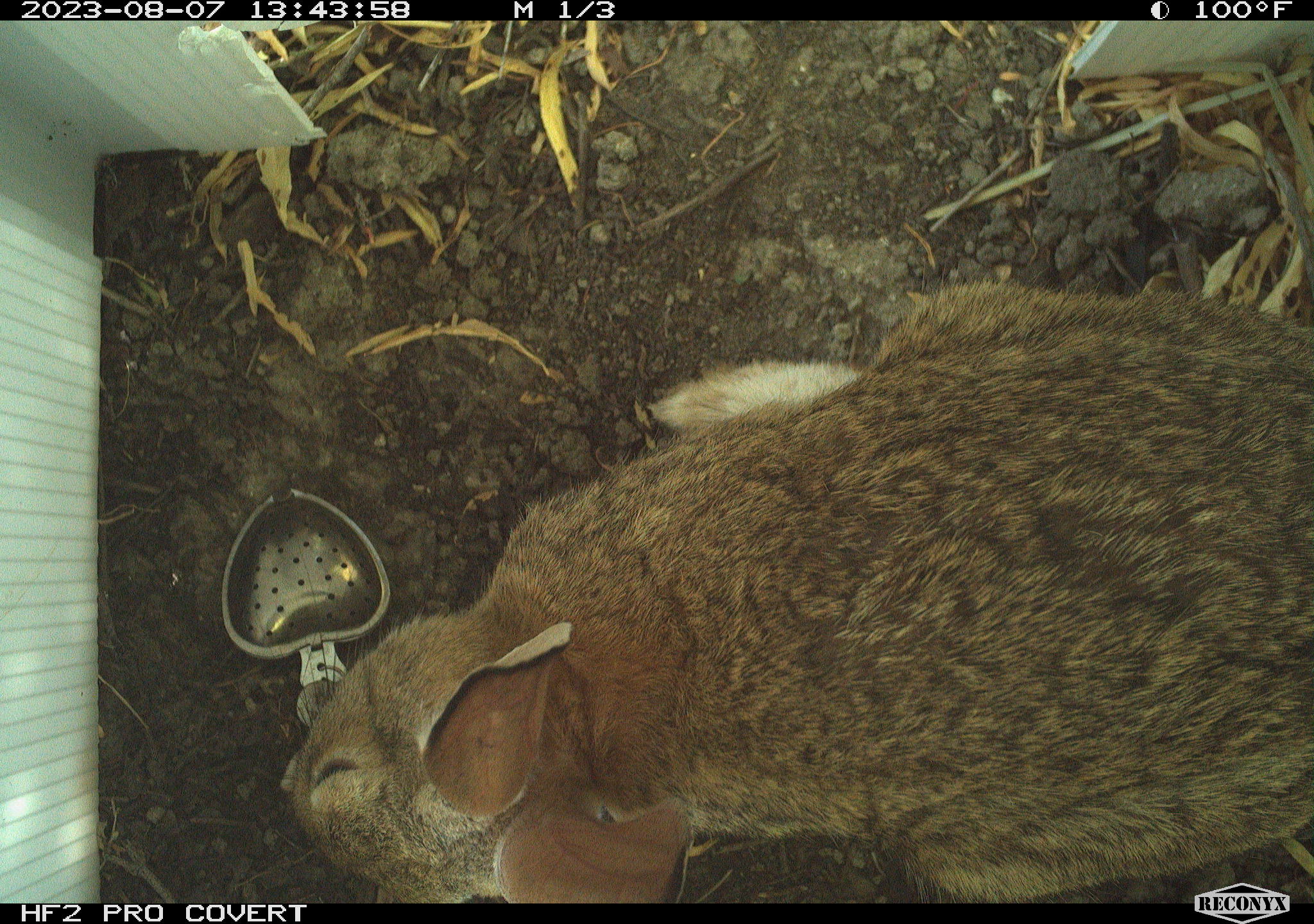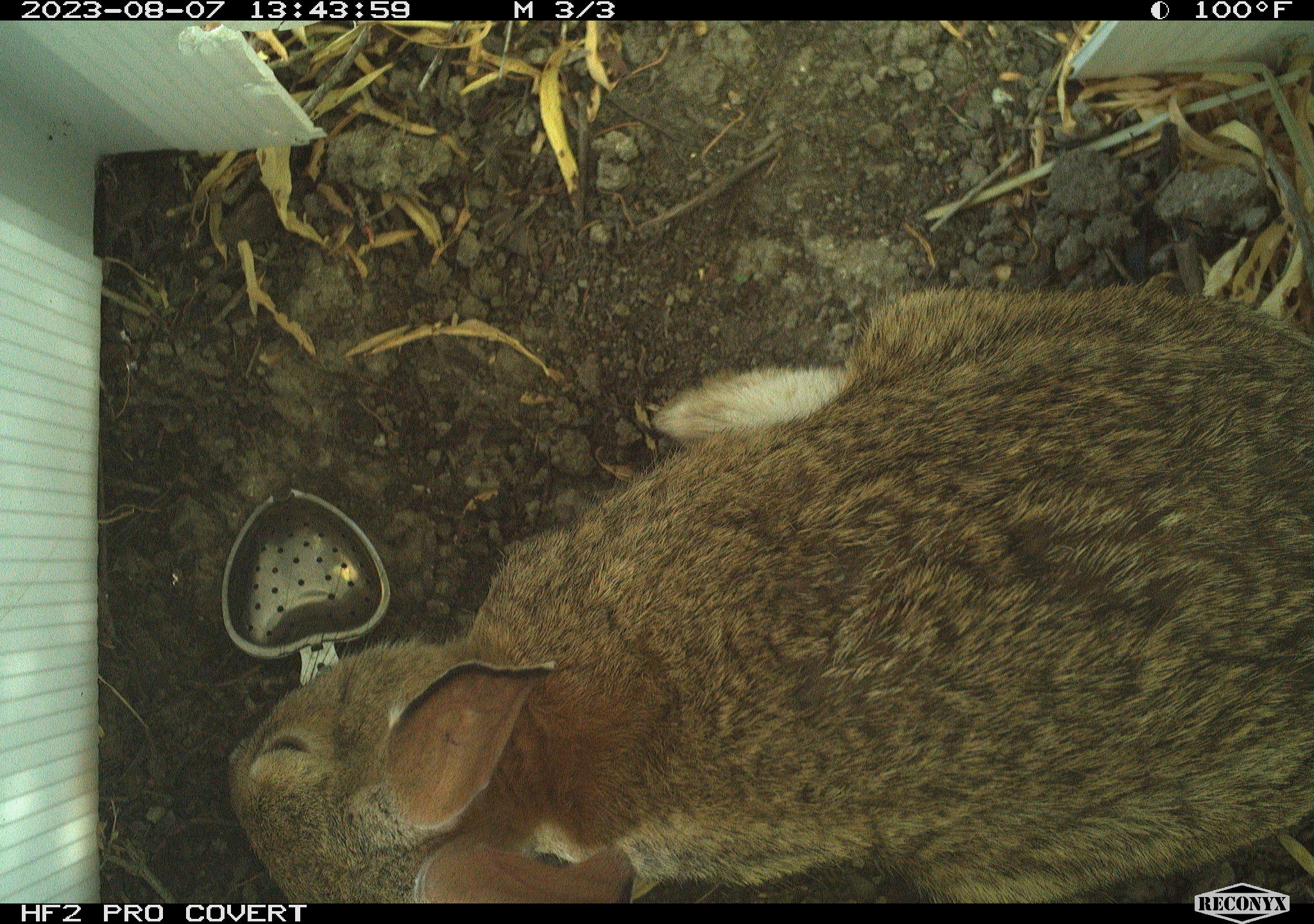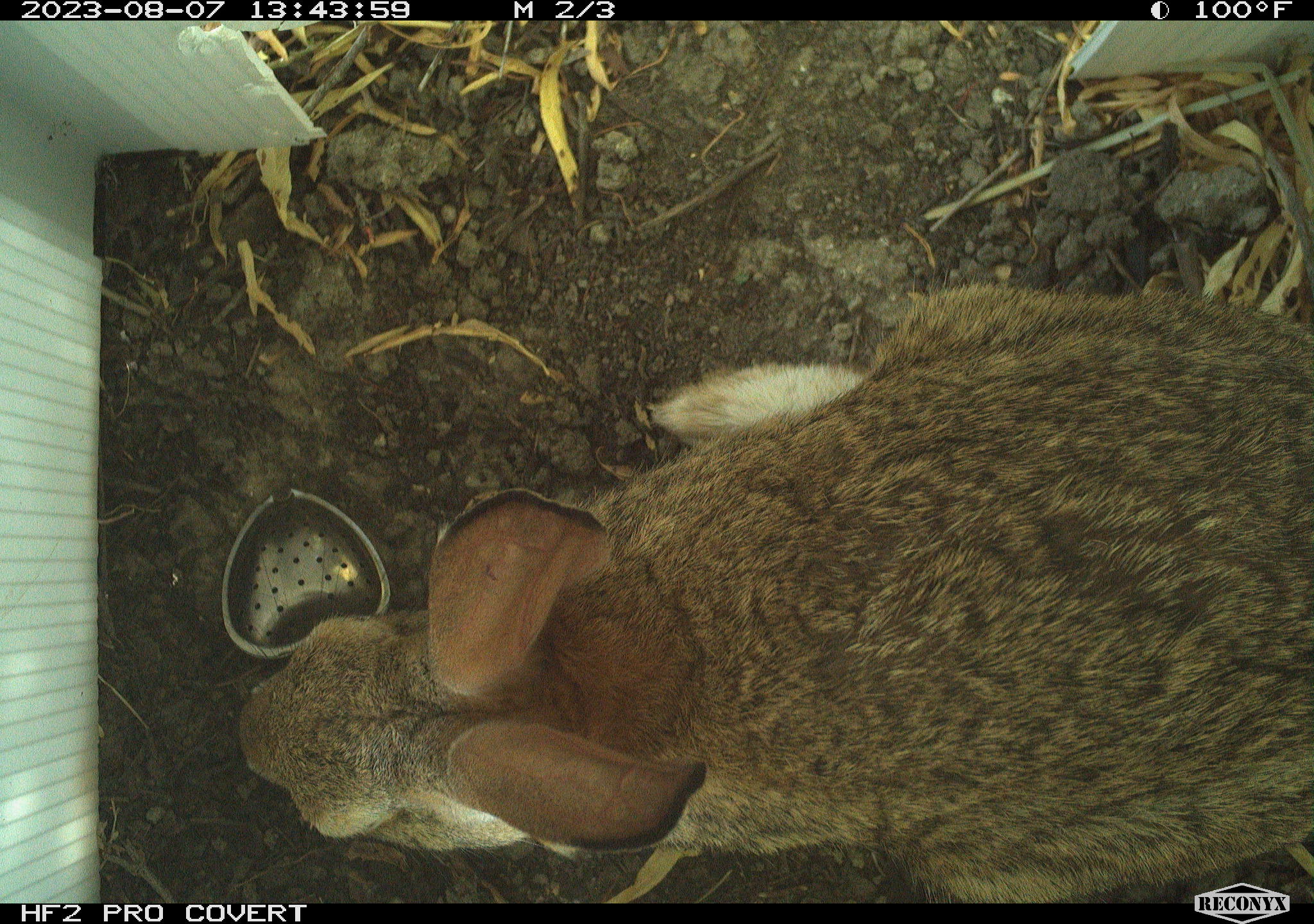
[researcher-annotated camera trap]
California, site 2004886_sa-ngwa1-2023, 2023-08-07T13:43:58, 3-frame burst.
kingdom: Animalia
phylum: Chordata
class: Mammalia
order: Lagomorpha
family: Leporidae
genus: Sylvilagus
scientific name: Sylvilagus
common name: cottontail rabbits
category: sylvilagus species